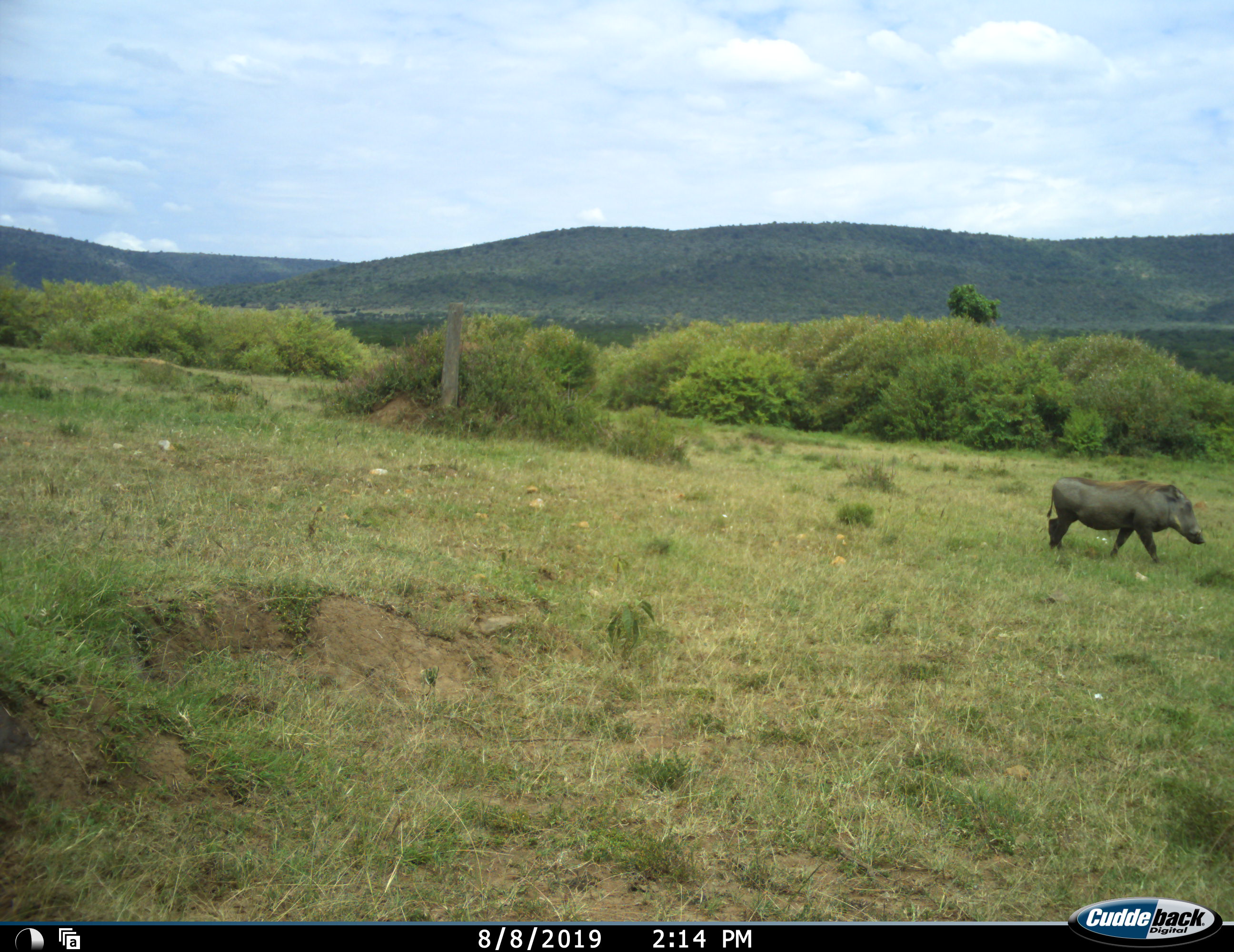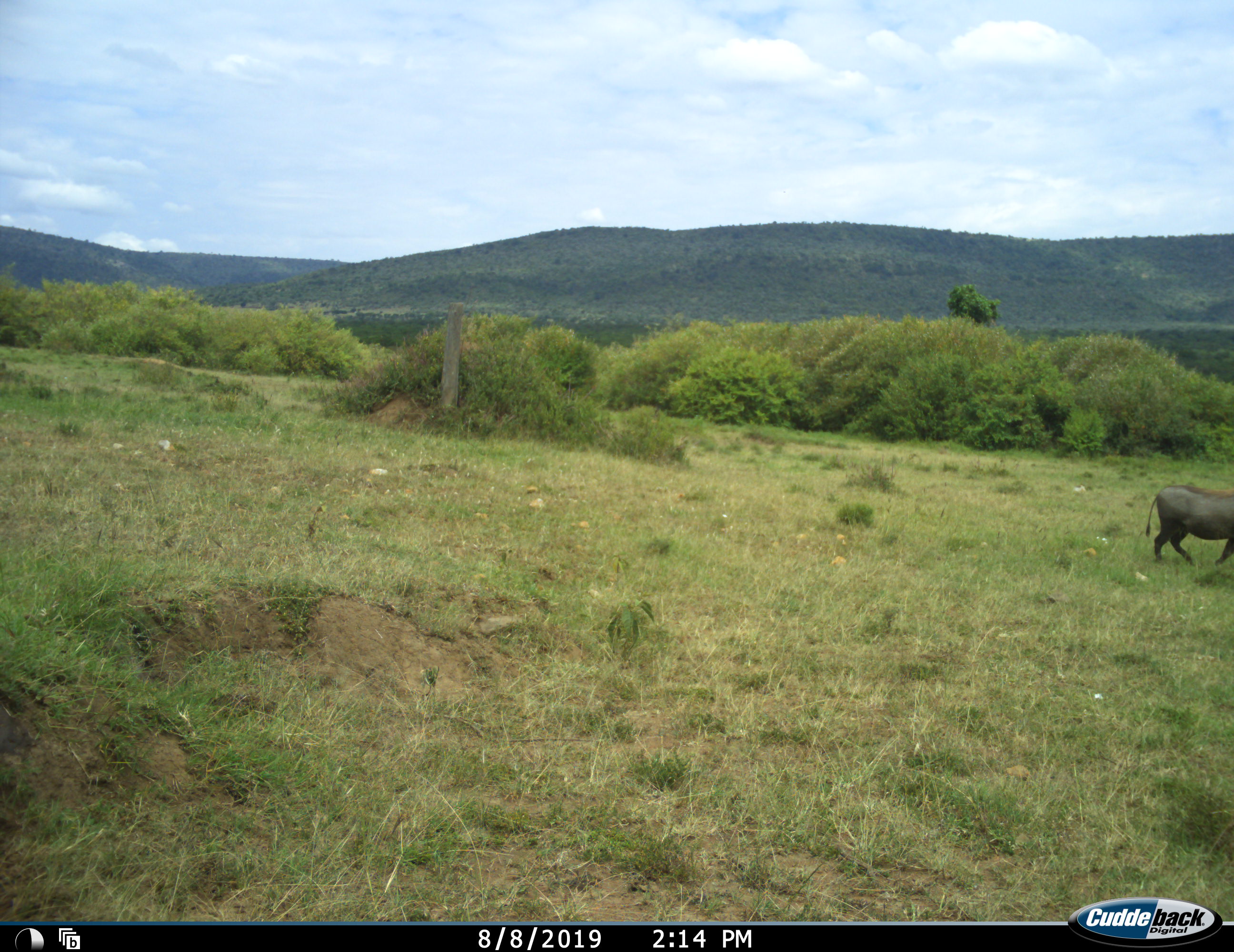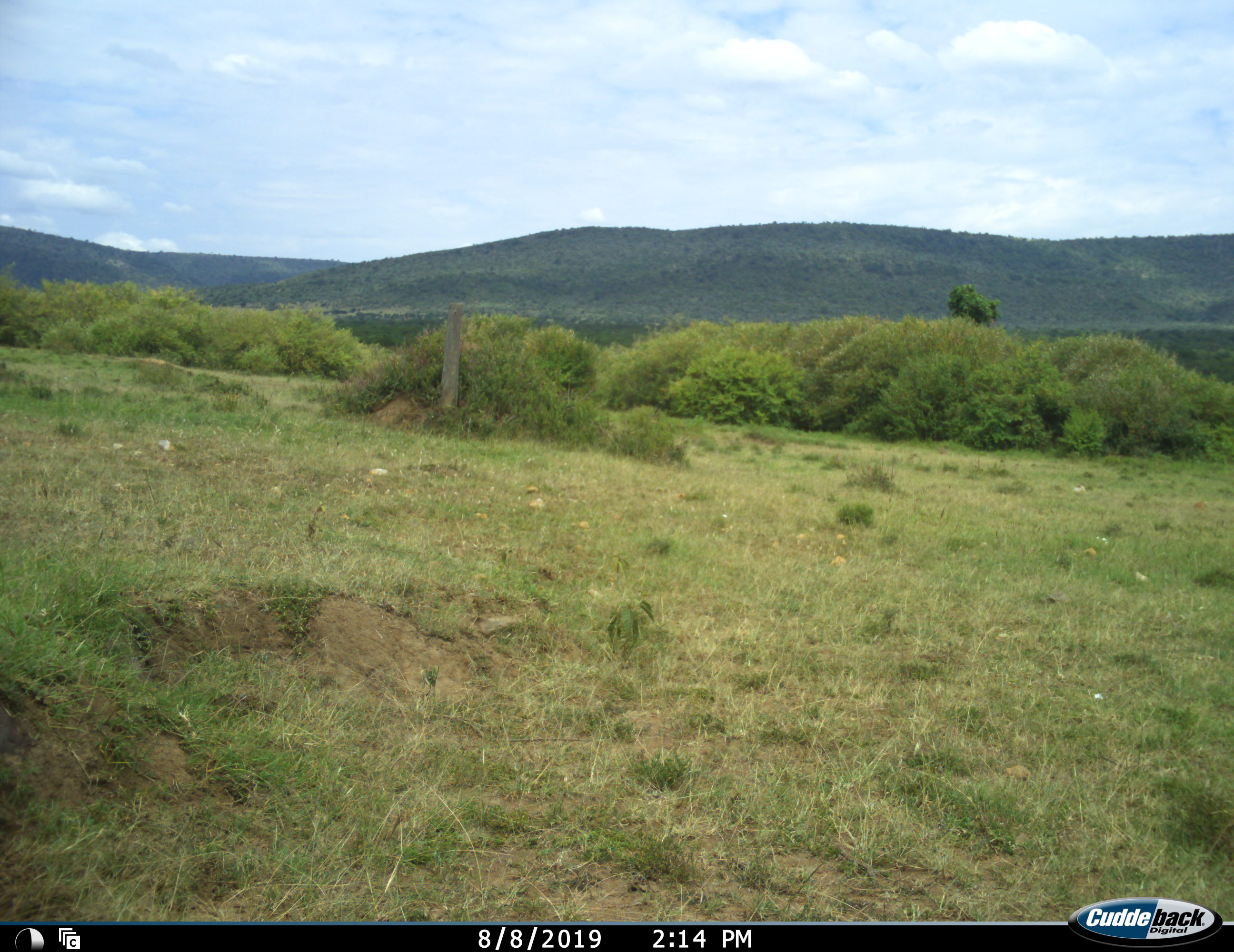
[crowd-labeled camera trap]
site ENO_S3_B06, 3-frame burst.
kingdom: Animalia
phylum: Chordata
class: Mammalia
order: Artiodactyla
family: Suidae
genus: Phacochoerus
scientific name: Phacochoerus africanus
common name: warthog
Warthog (Phacochoerus africanus), count 1. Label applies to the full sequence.